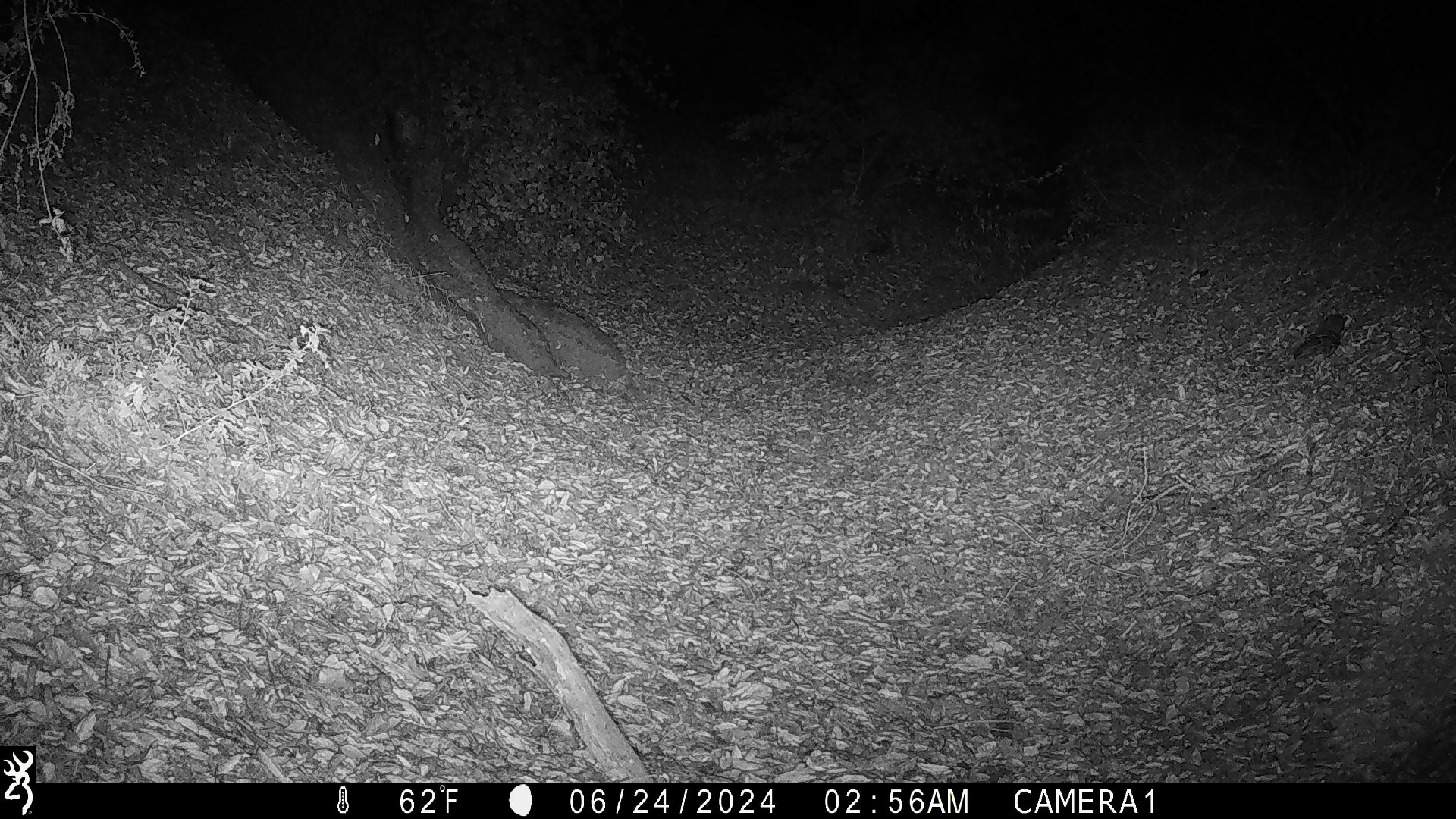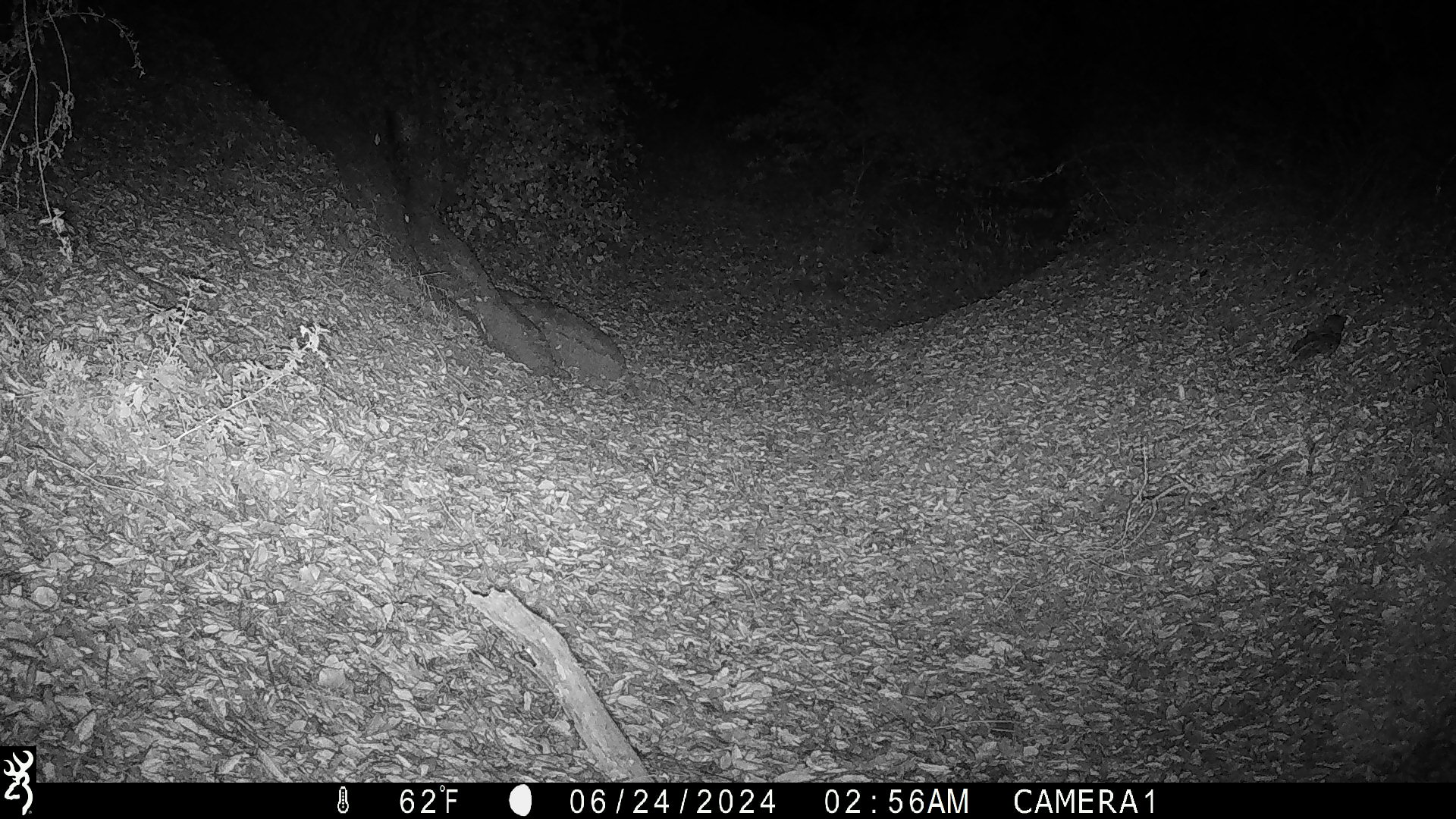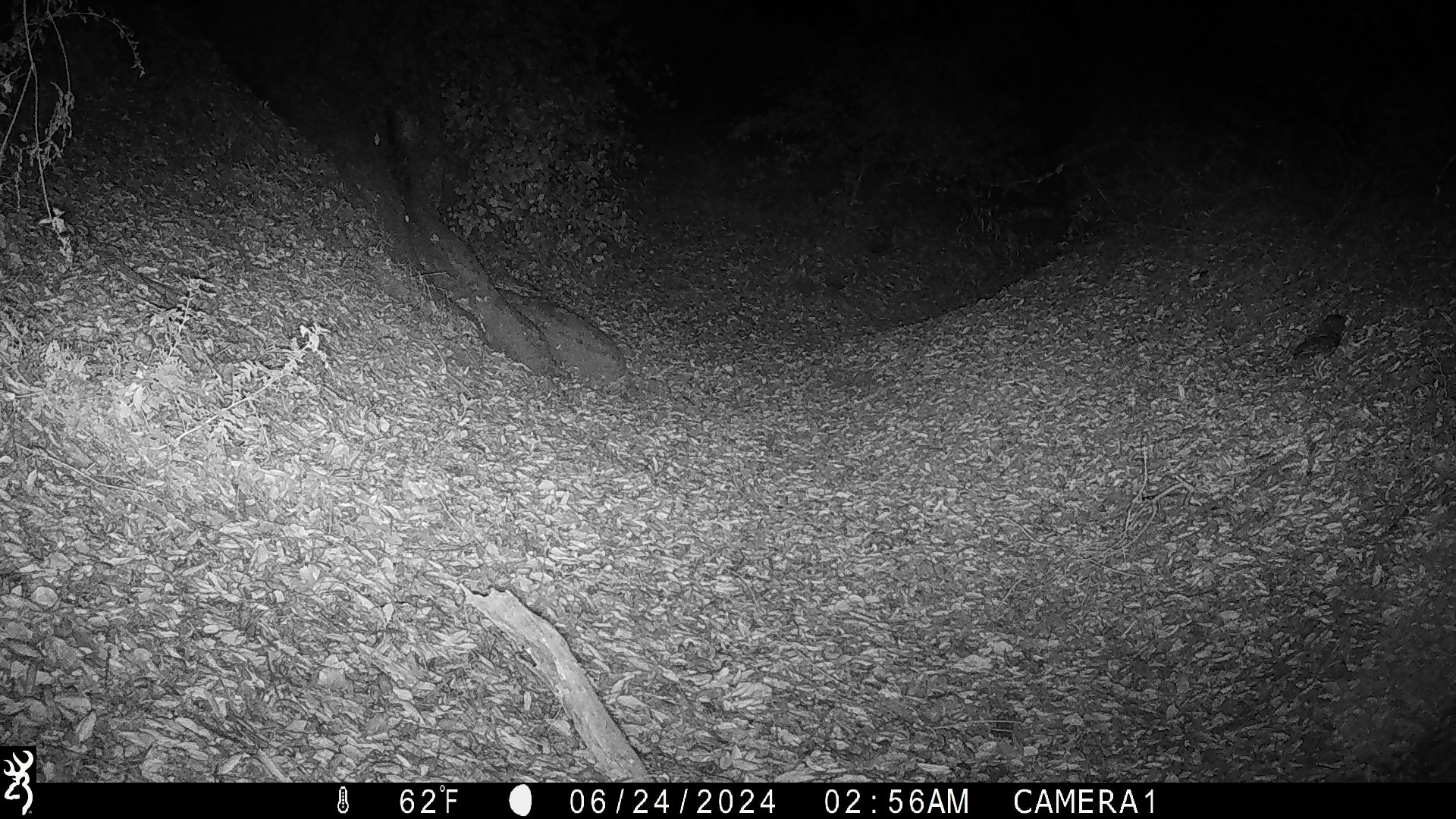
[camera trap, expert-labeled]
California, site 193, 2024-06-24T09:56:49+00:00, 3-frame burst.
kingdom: Animalia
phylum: Chordata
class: Aves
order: Strigiformes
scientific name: Strigiformes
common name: owl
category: unknown owl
Unknown owl (owl) (Strigiformes).